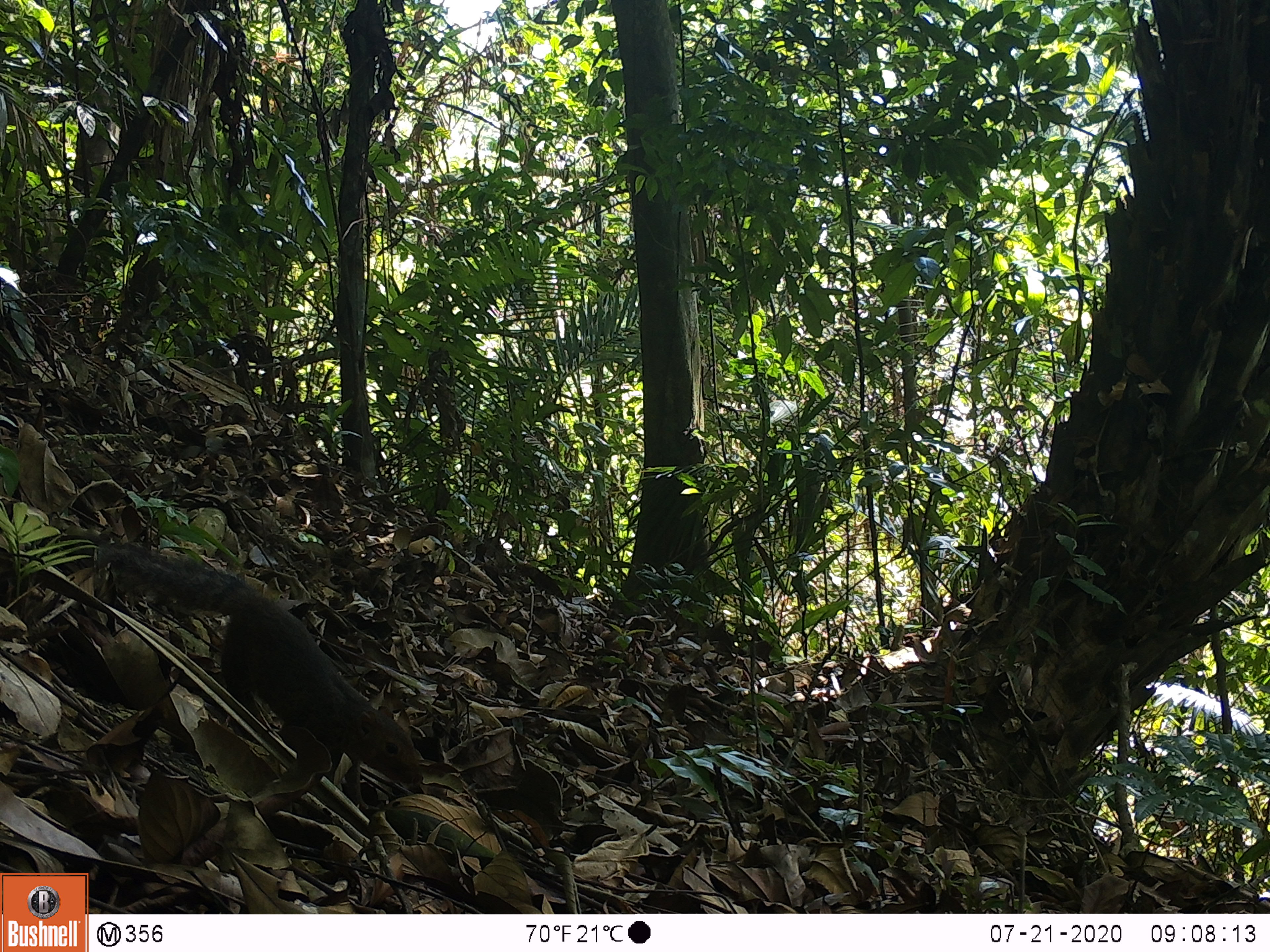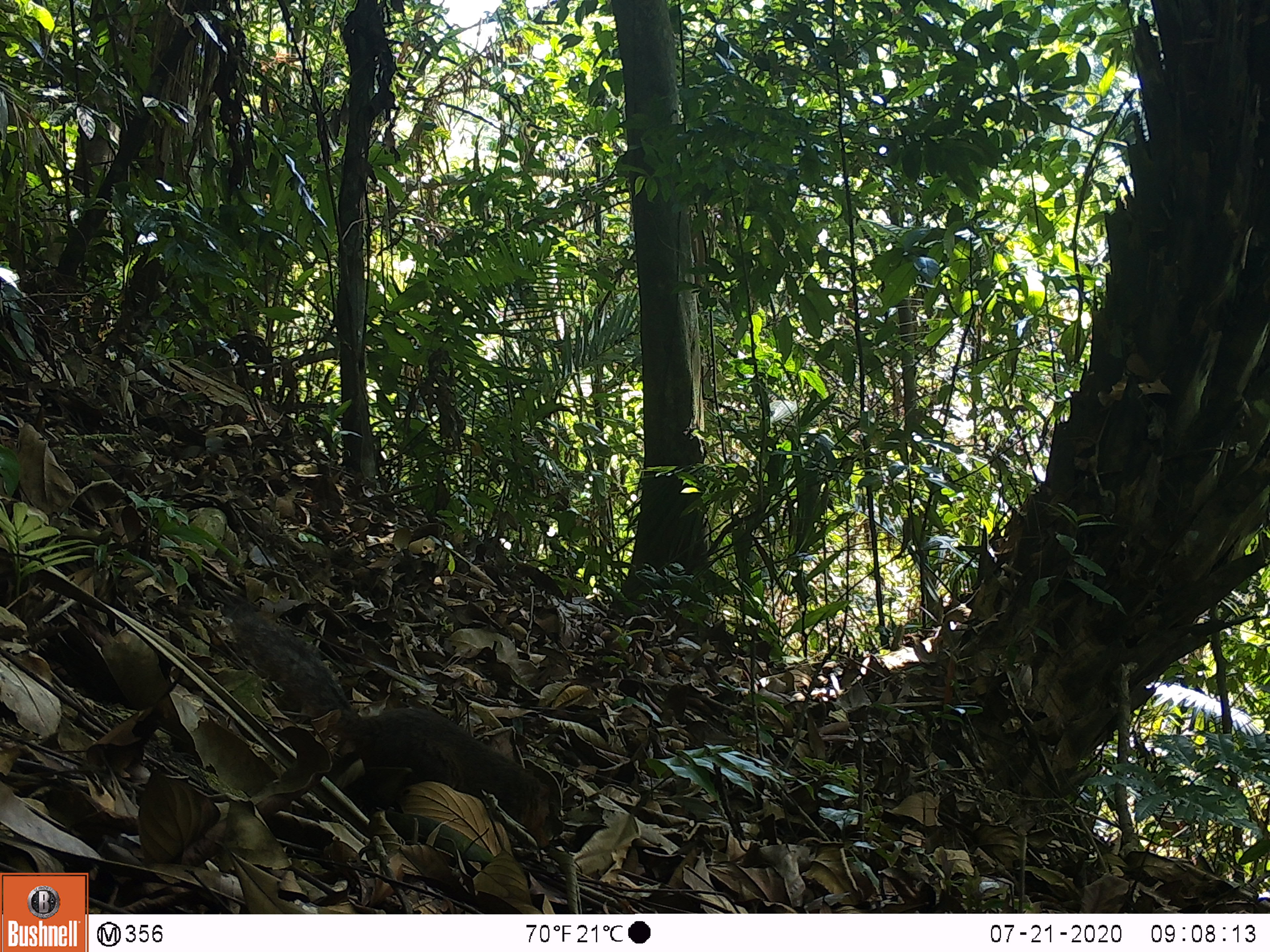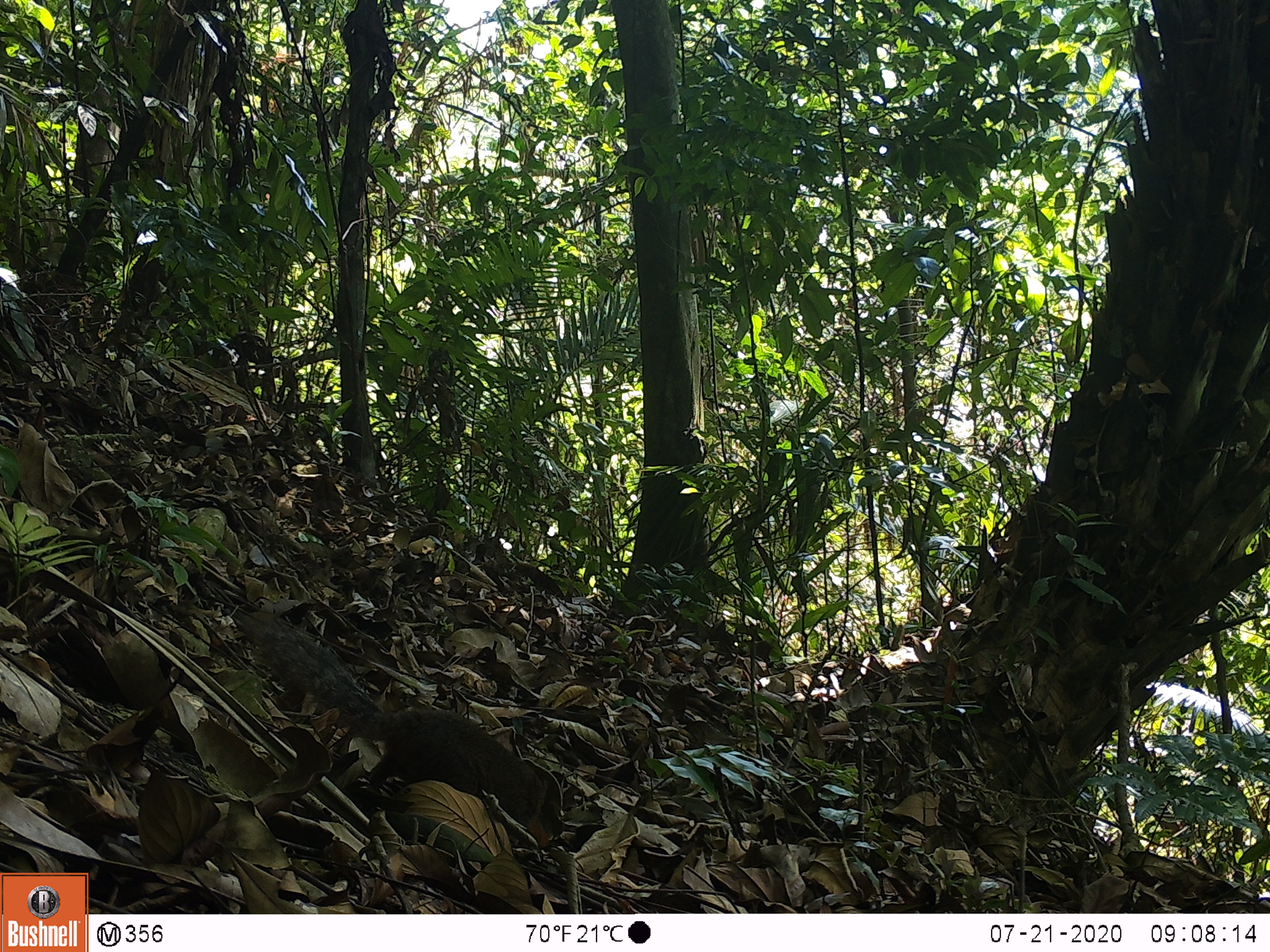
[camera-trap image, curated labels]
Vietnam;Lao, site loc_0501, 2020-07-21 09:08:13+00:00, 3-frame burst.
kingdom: Animalia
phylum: Chordata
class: Mammalia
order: Rodentia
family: Sciuridae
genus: Dremomys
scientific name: Dremomys rufigenis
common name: red-cheeked squirrel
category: red cheeked squirrel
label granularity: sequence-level